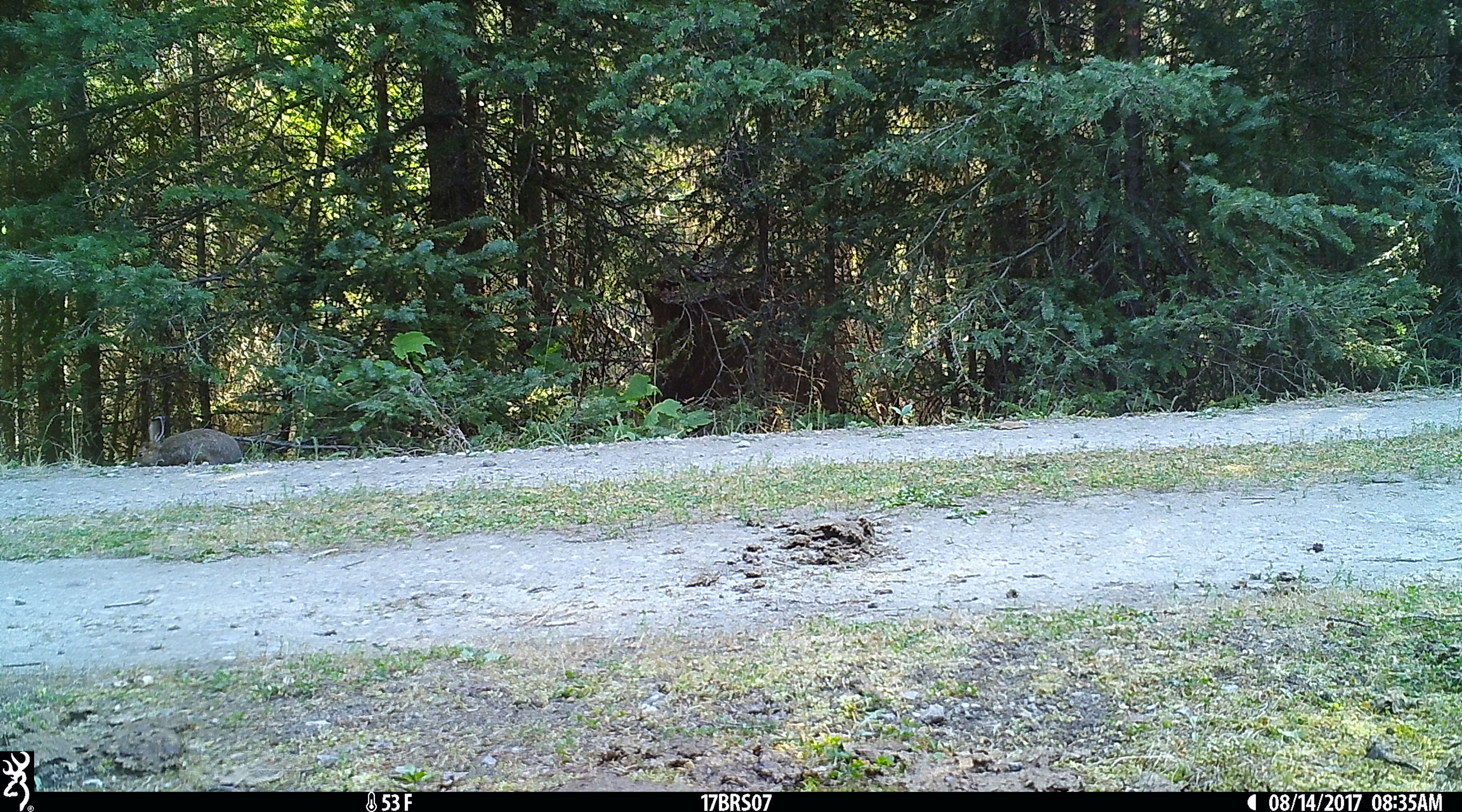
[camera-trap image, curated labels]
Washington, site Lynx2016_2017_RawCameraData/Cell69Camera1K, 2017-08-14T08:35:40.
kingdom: Animalia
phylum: Chordata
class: Mammalia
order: Lagomorpha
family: Leporidae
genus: Lepus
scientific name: Lepus americanus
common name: snowshoe hare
Lepus americanus (snowshoe hare). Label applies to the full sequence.